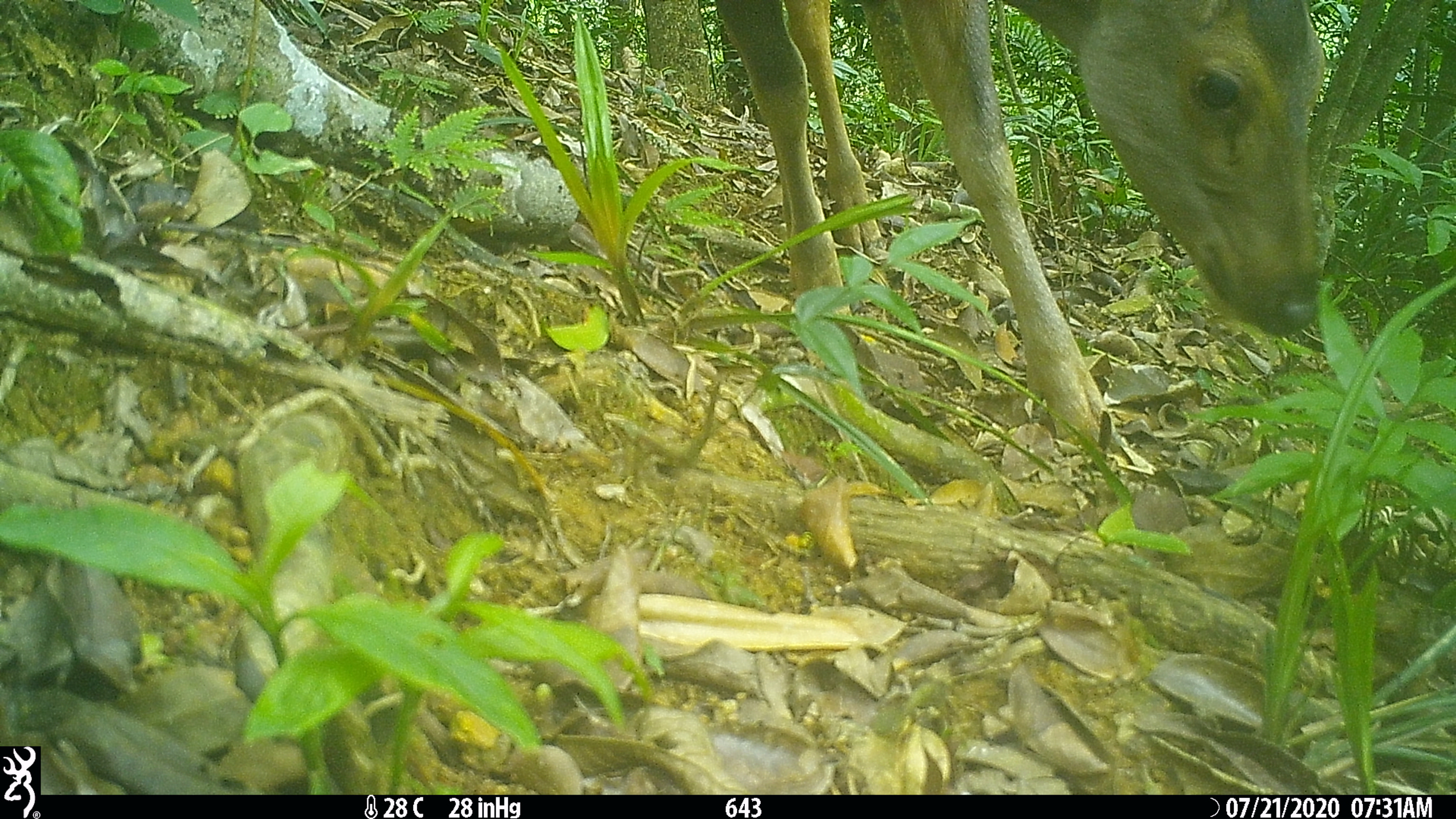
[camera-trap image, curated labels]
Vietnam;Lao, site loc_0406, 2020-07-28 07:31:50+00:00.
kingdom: Animalia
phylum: Chordata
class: Mammalia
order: Artiodactyla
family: Cervidae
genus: Rusa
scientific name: Rusa unicolor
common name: sambar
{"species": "sambar (Rusa unicolor)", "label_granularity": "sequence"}